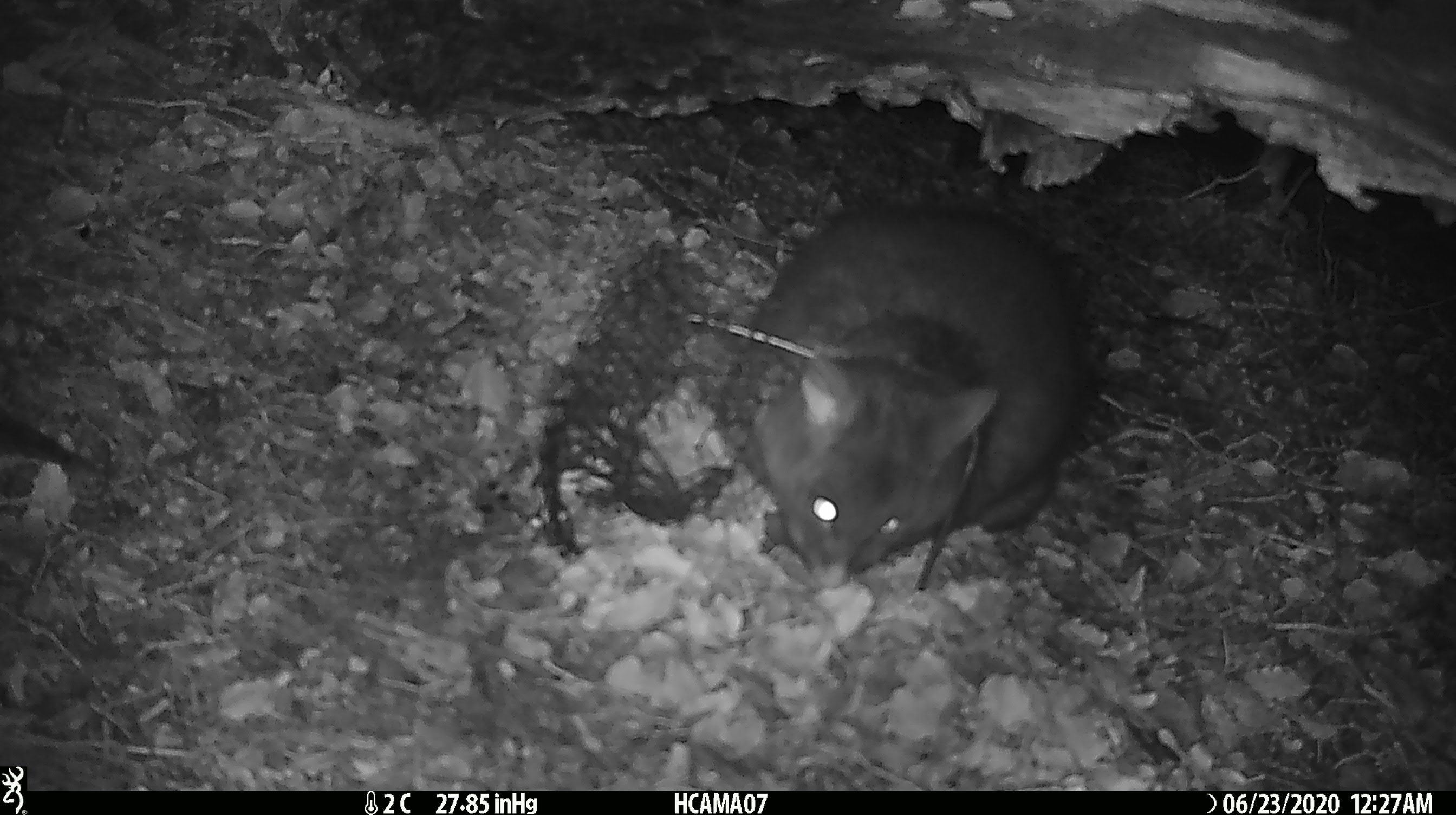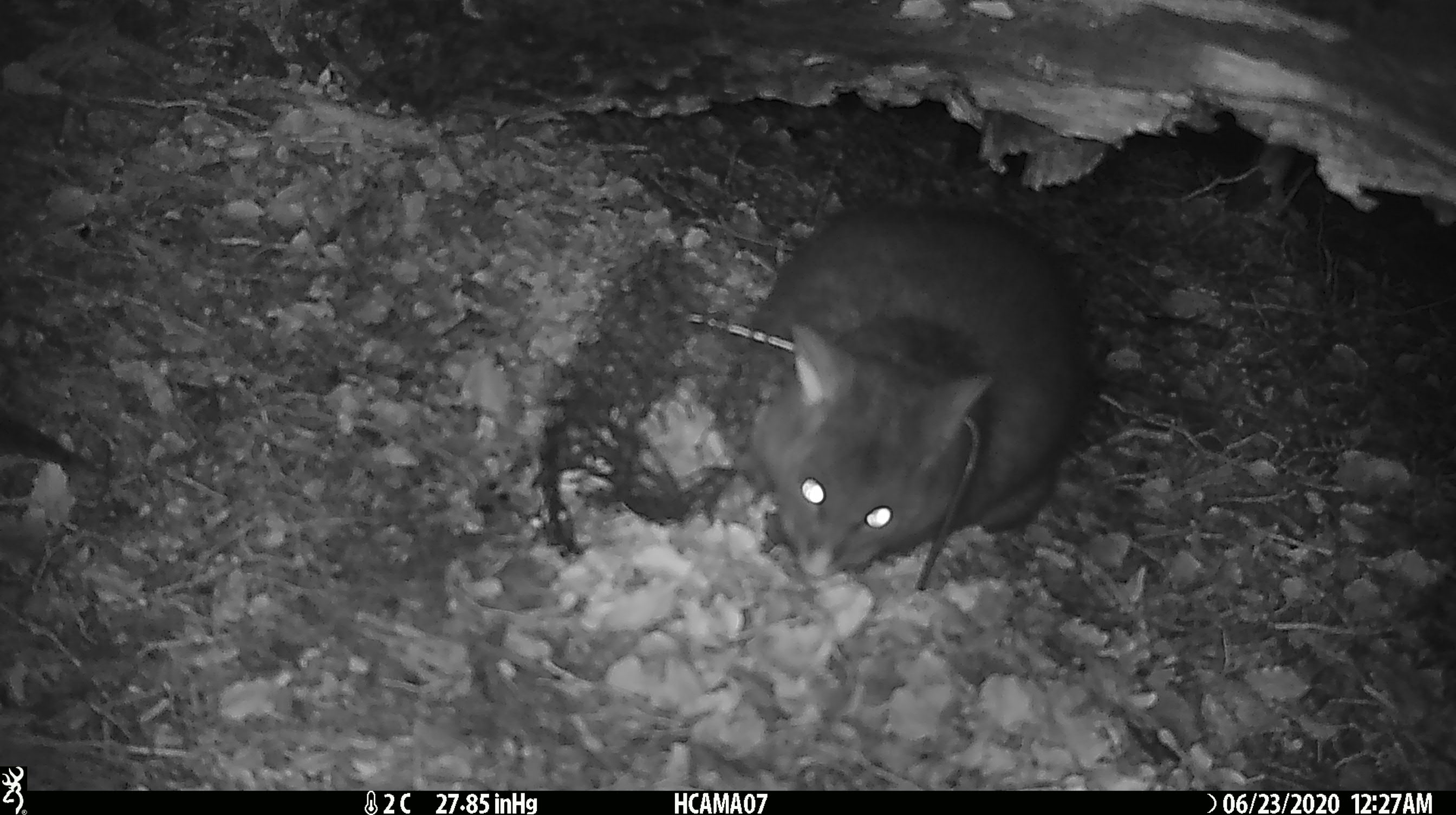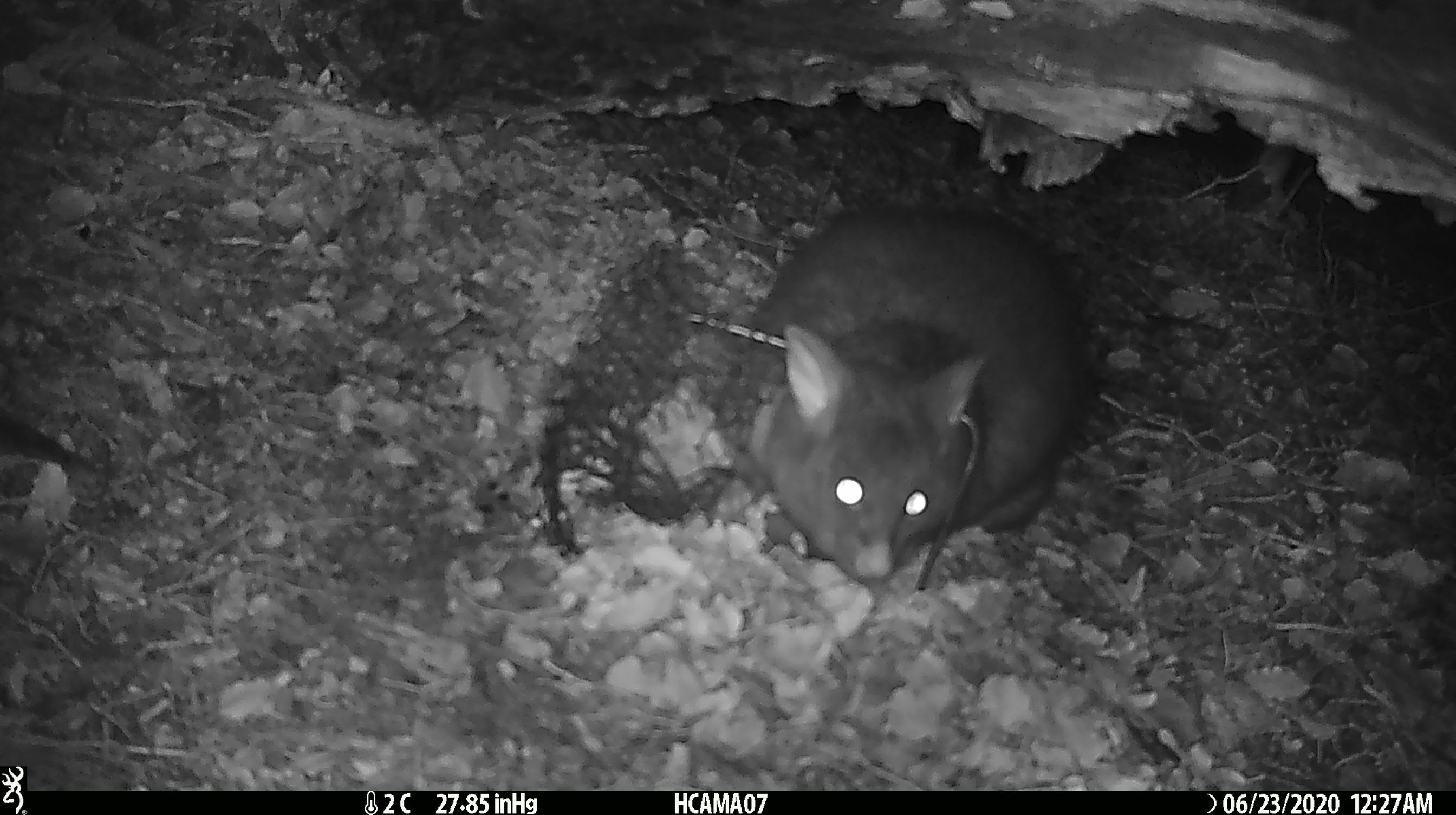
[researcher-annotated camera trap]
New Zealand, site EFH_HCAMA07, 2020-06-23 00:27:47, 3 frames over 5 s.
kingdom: Animalia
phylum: Chordata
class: Mammalia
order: Diprotodontia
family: Phalangeridae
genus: Trichosurus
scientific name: Trichosurus vulpecula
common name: common brushtail possum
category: possum